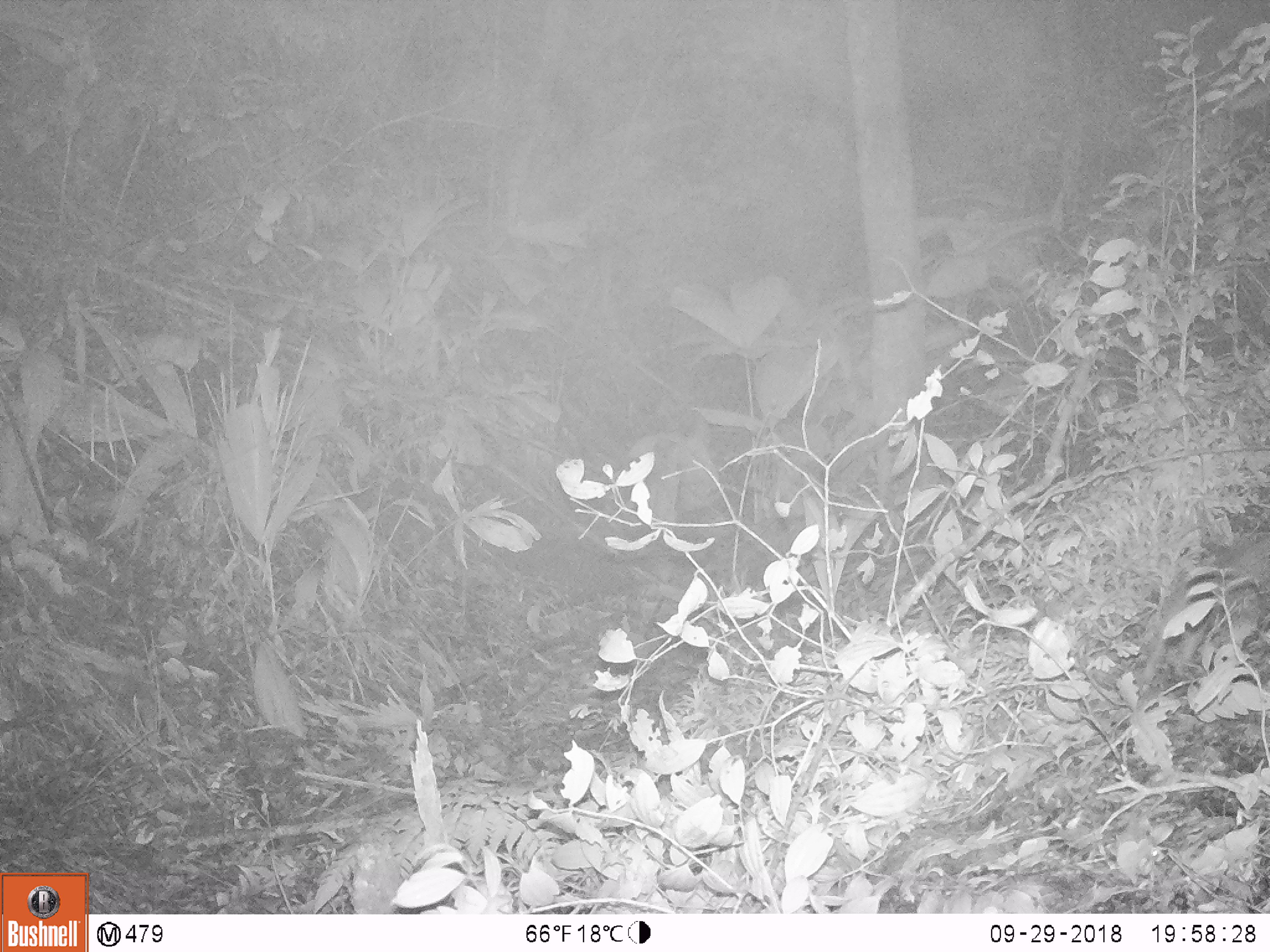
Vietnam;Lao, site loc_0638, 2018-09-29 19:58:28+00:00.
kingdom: Animalia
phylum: Chordata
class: Mammalia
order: Rodentia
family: Muridae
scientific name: Muridae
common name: old-world mice and rats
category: unidentified murid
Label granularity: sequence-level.